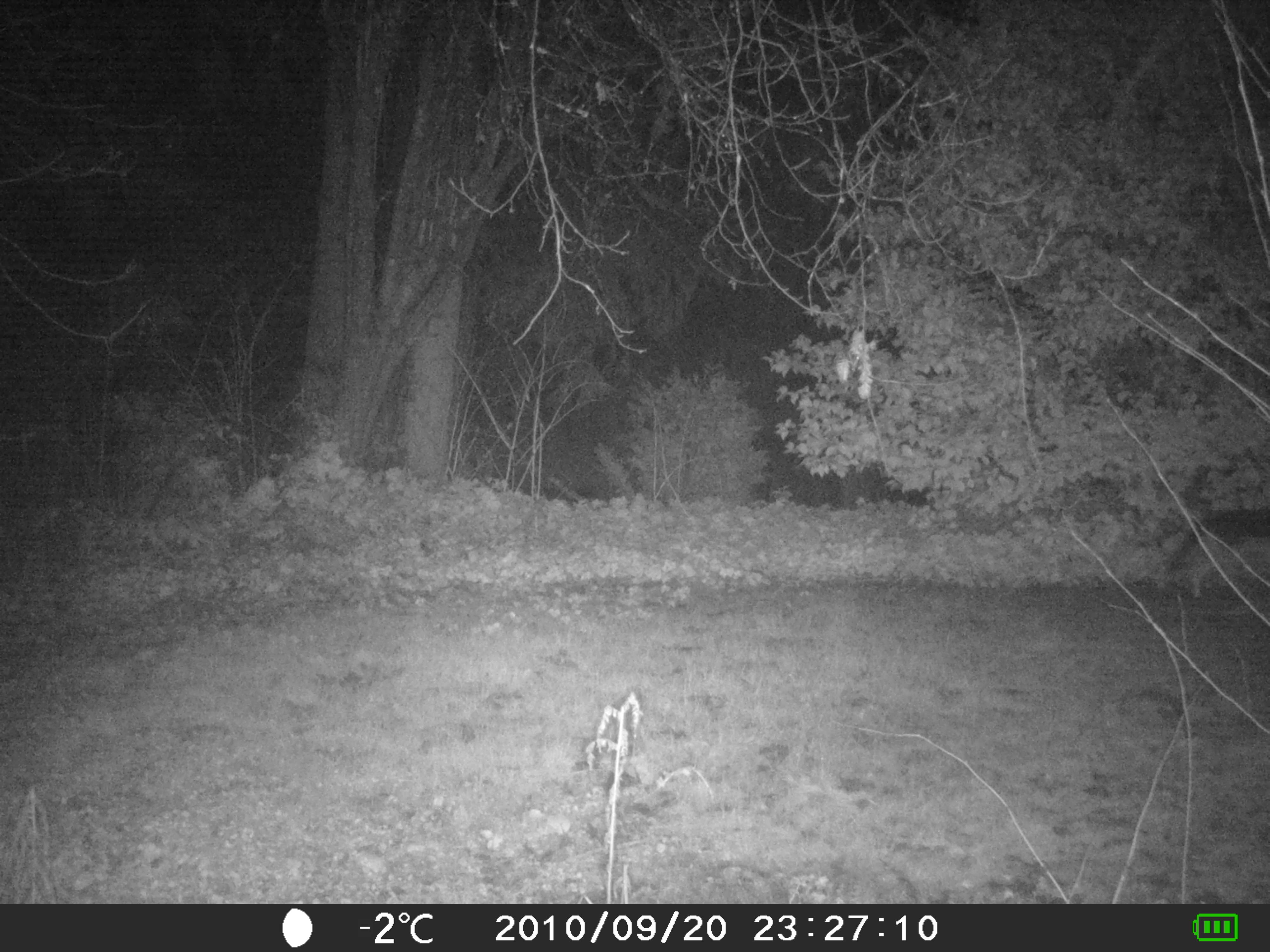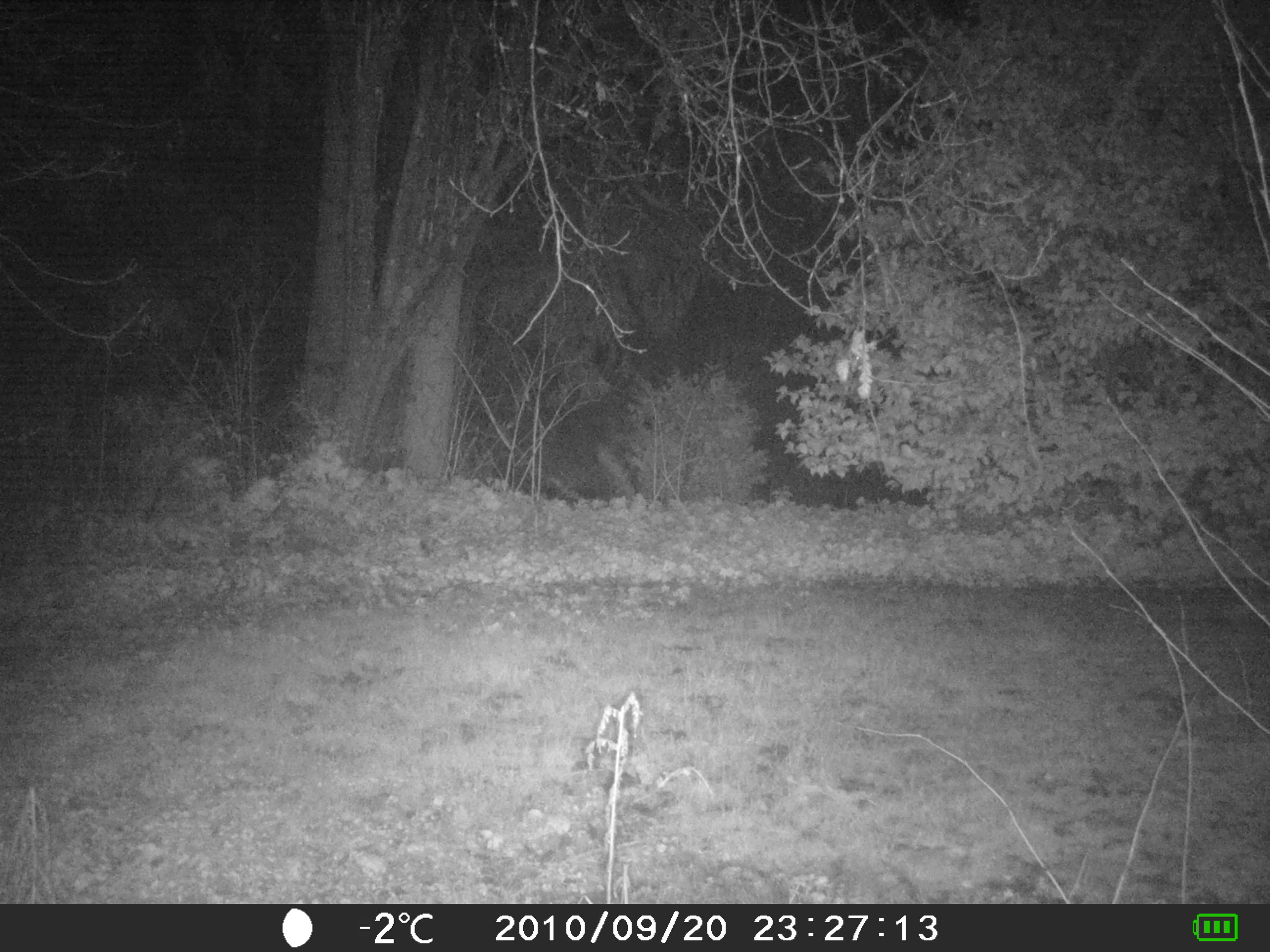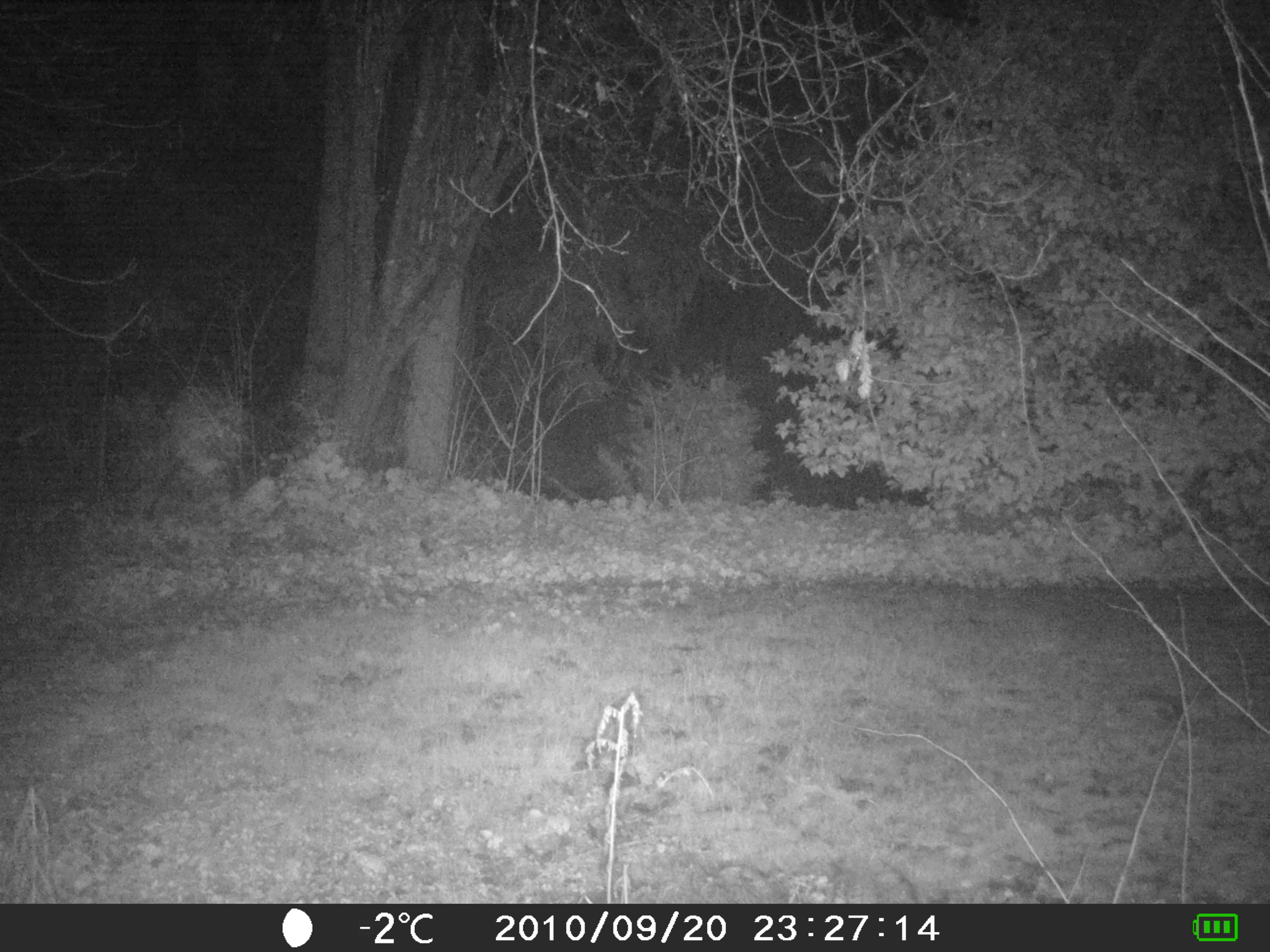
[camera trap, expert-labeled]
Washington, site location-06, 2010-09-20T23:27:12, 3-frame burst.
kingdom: Animalia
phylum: Chordata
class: Mammalia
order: Carnivora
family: Canidae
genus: Canis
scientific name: Canis latrans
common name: coyote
Coyote (Canis latrans).